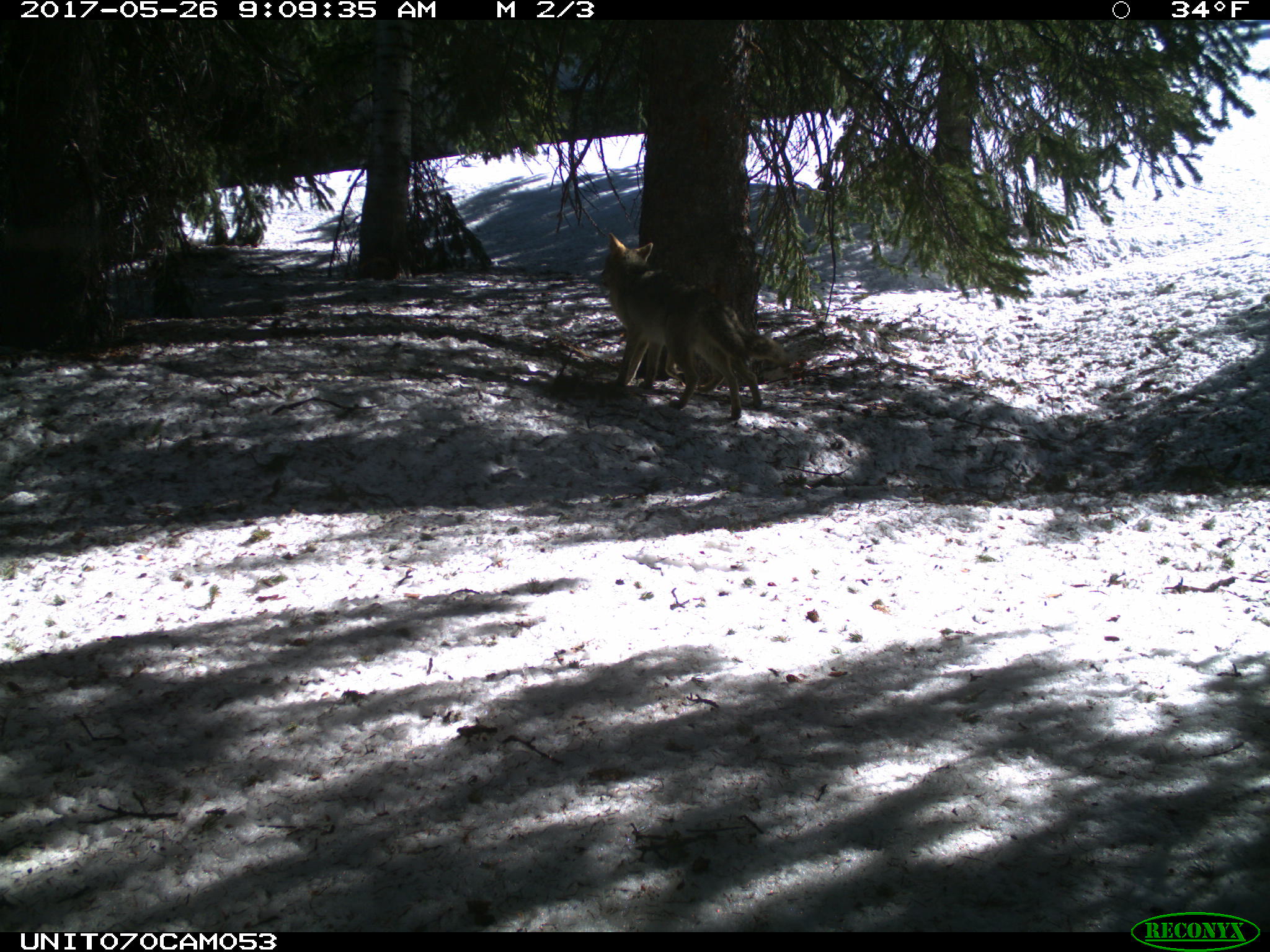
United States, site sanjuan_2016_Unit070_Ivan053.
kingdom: Animalia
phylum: Chordata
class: Mammalia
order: Carnivora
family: Canidae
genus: Canis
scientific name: Canis latrans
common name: coyote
Canis latrans (coyote).